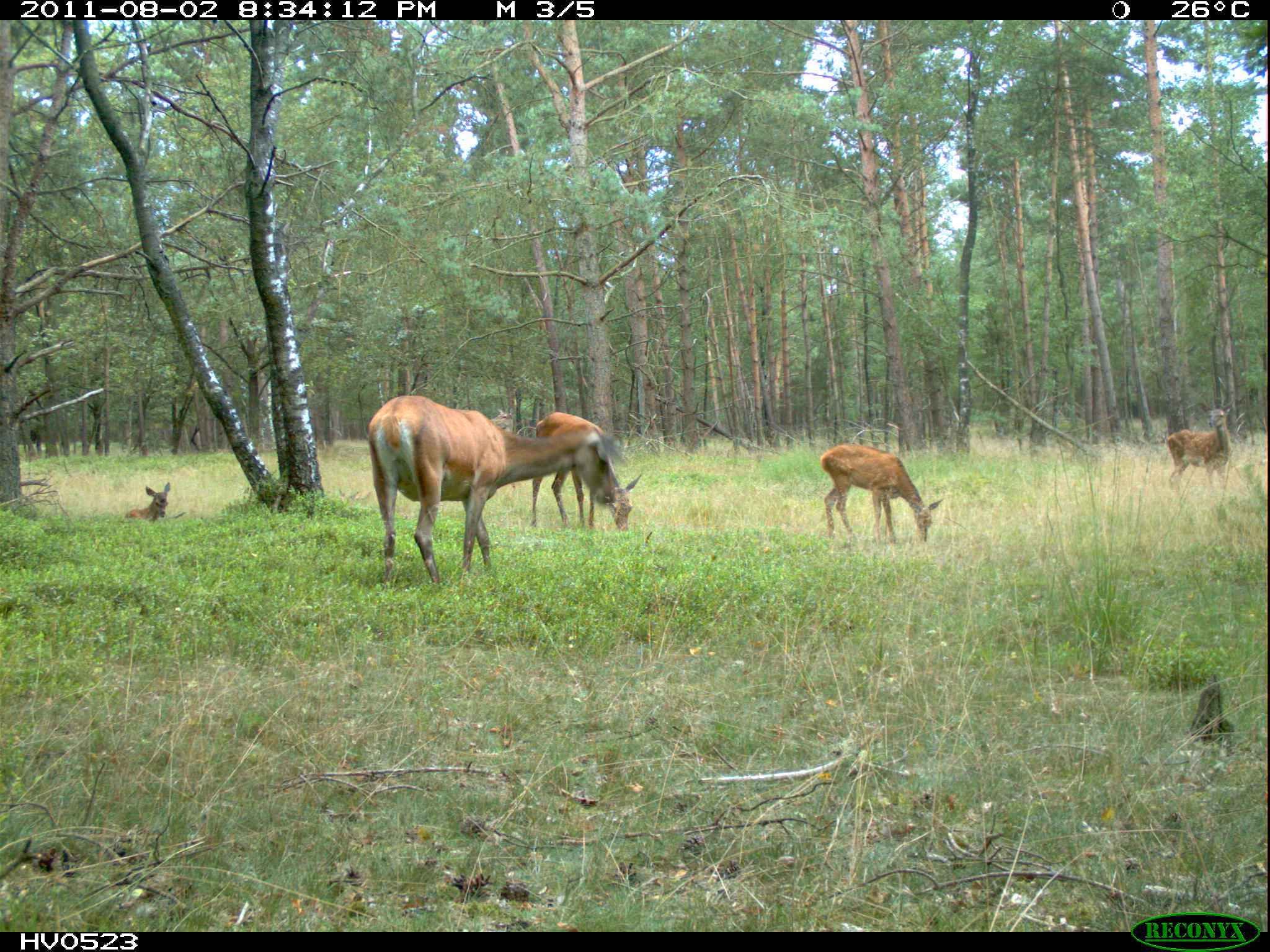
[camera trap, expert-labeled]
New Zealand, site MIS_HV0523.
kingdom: Animalia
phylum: Chordata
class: Mammalia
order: Artiodactyla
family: Cervidae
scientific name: Cervidae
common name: deer